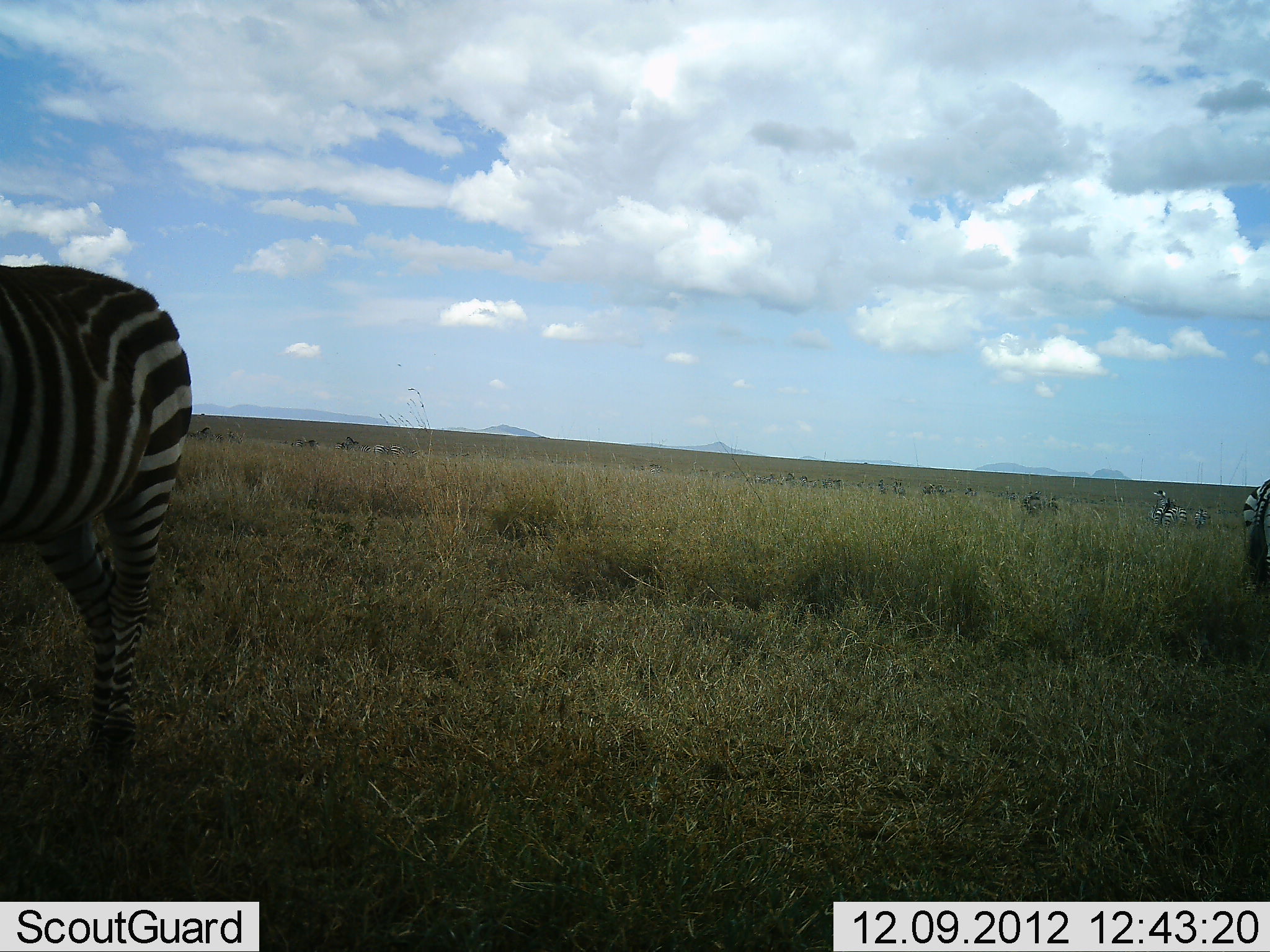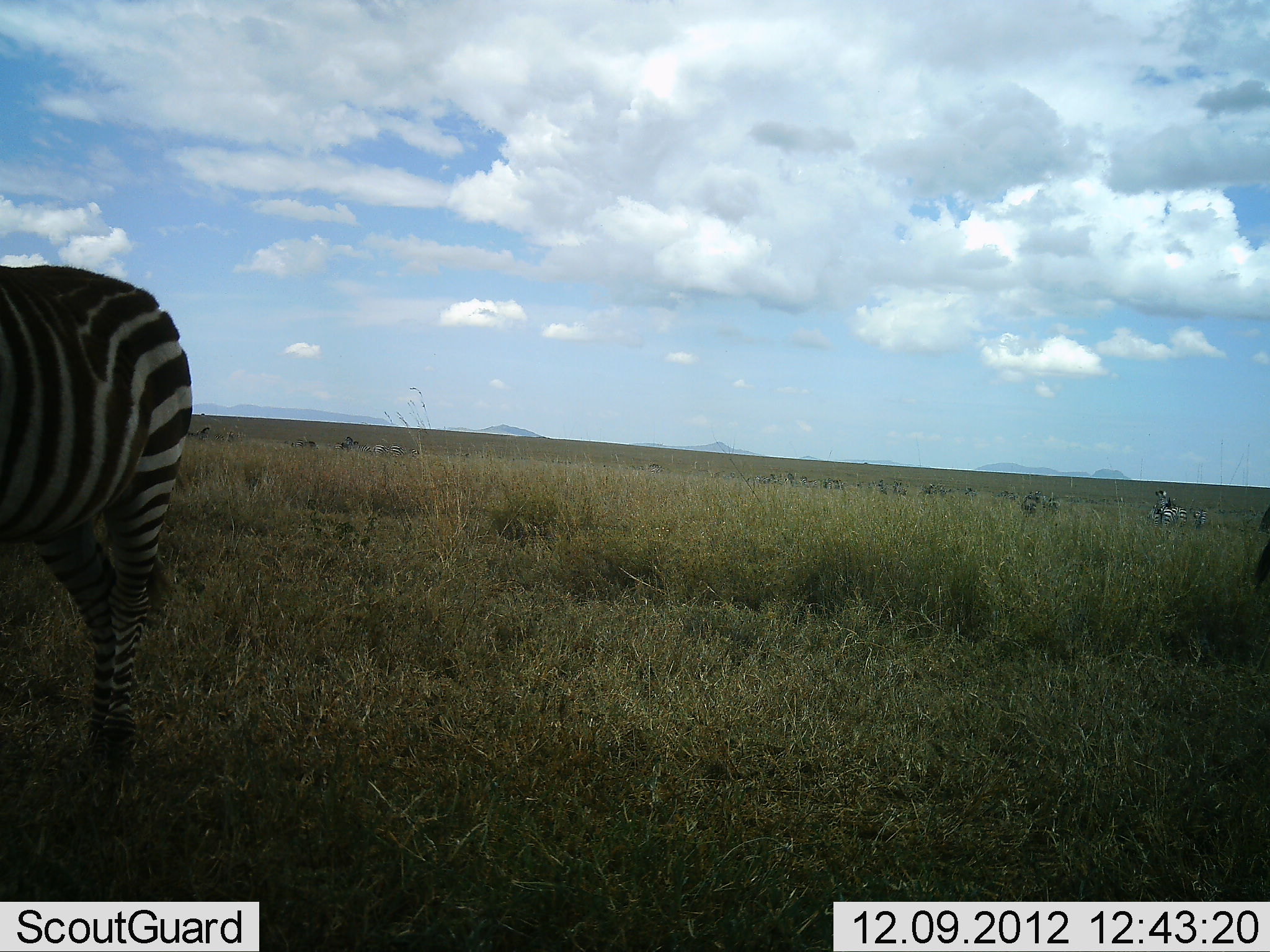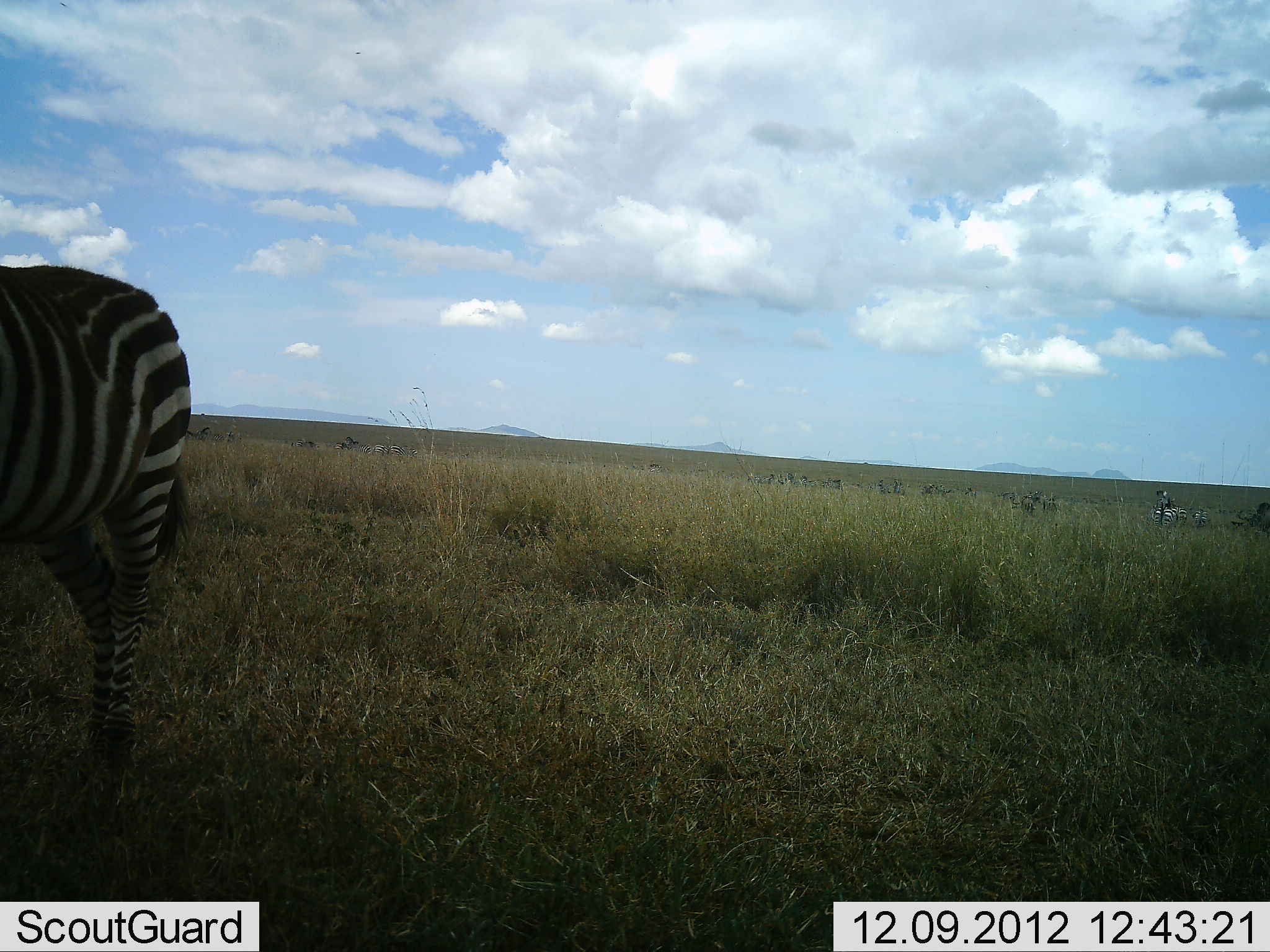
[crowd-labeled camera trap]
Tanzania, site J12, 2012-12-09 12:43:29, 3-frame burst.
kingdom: Animalia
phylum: Chordata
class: Mammalia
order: Perissodactyla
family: Equidae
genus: Equus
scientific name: Equus quagga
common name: plains zebra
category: zebra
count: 3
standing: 100%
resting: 0%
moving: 30%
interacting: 0%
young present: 0%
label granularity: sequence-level